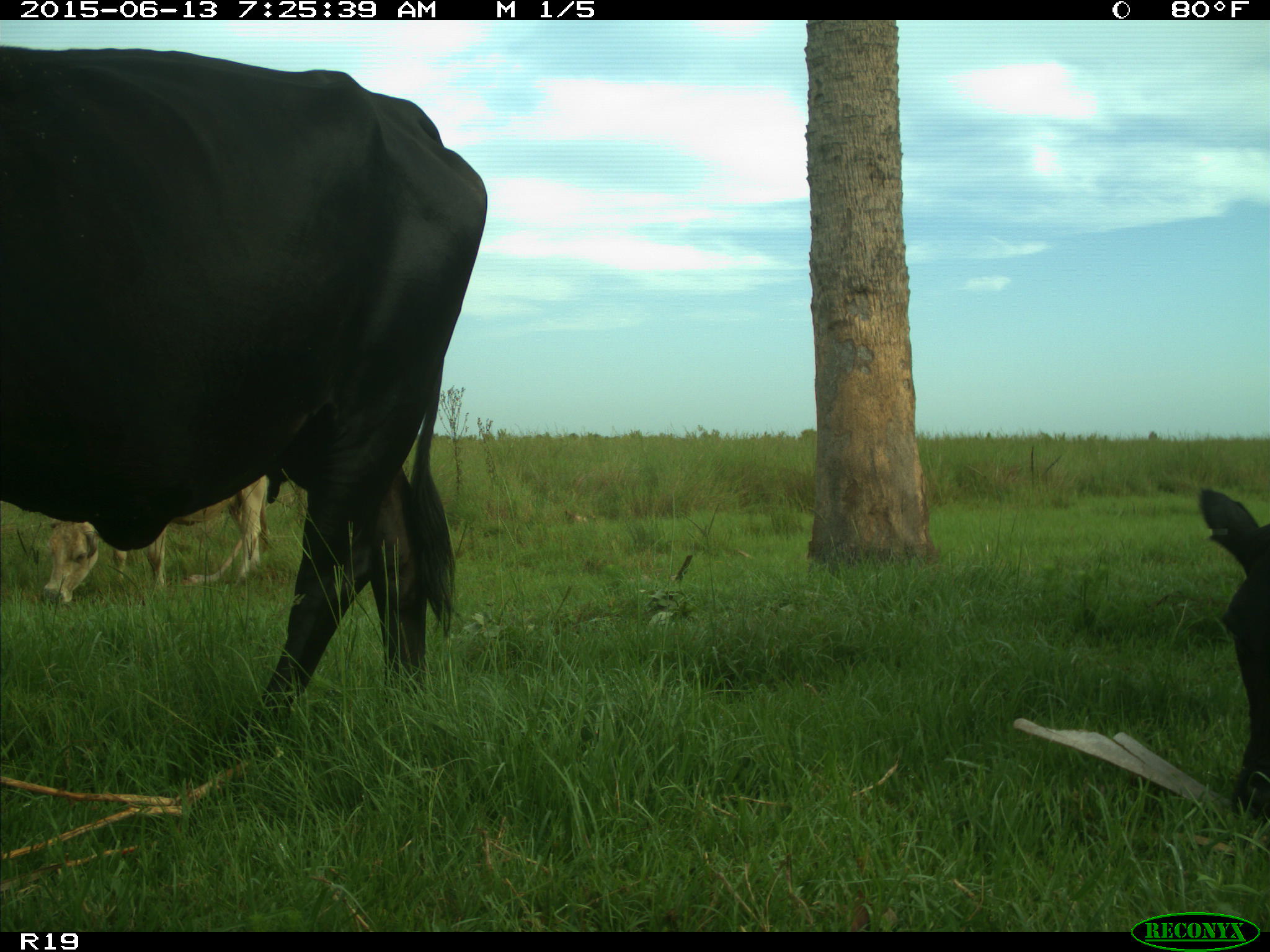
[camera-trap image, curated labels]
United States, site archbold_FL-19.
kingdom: Animalia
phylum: Chordata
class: Mammalia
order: Artiodactyla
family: Bovidae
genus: Bos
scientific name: Bos taurus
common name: domestic cow